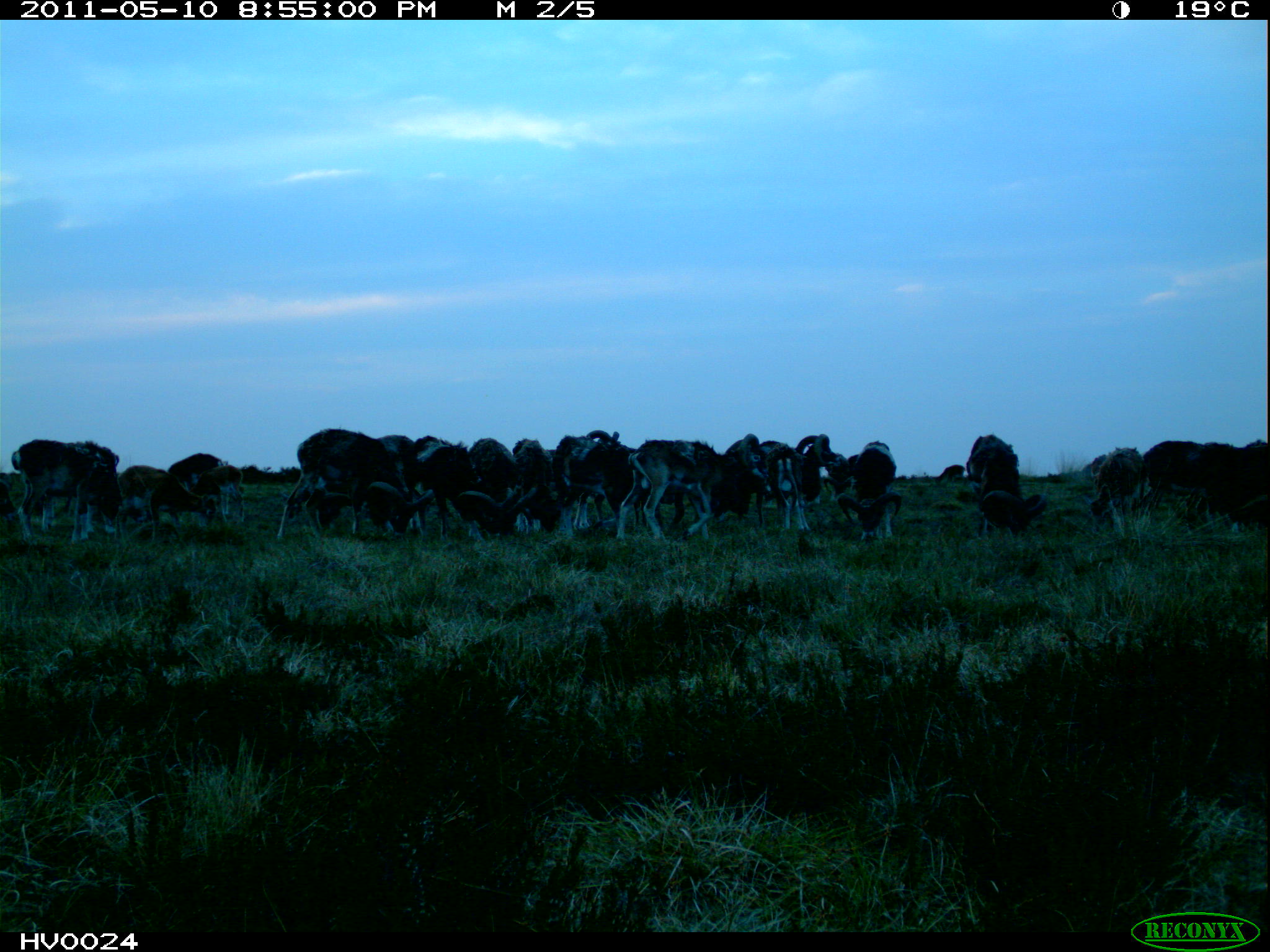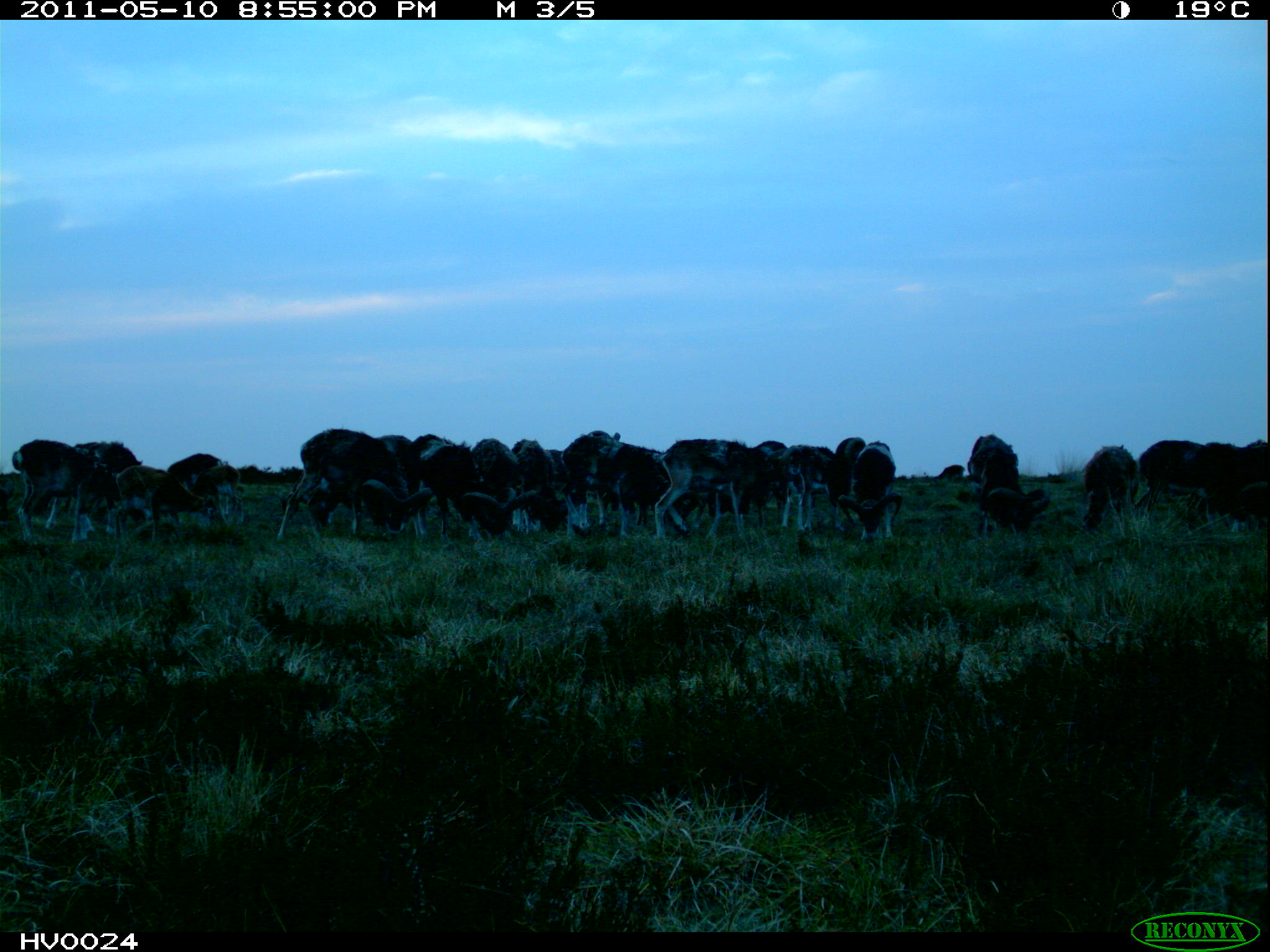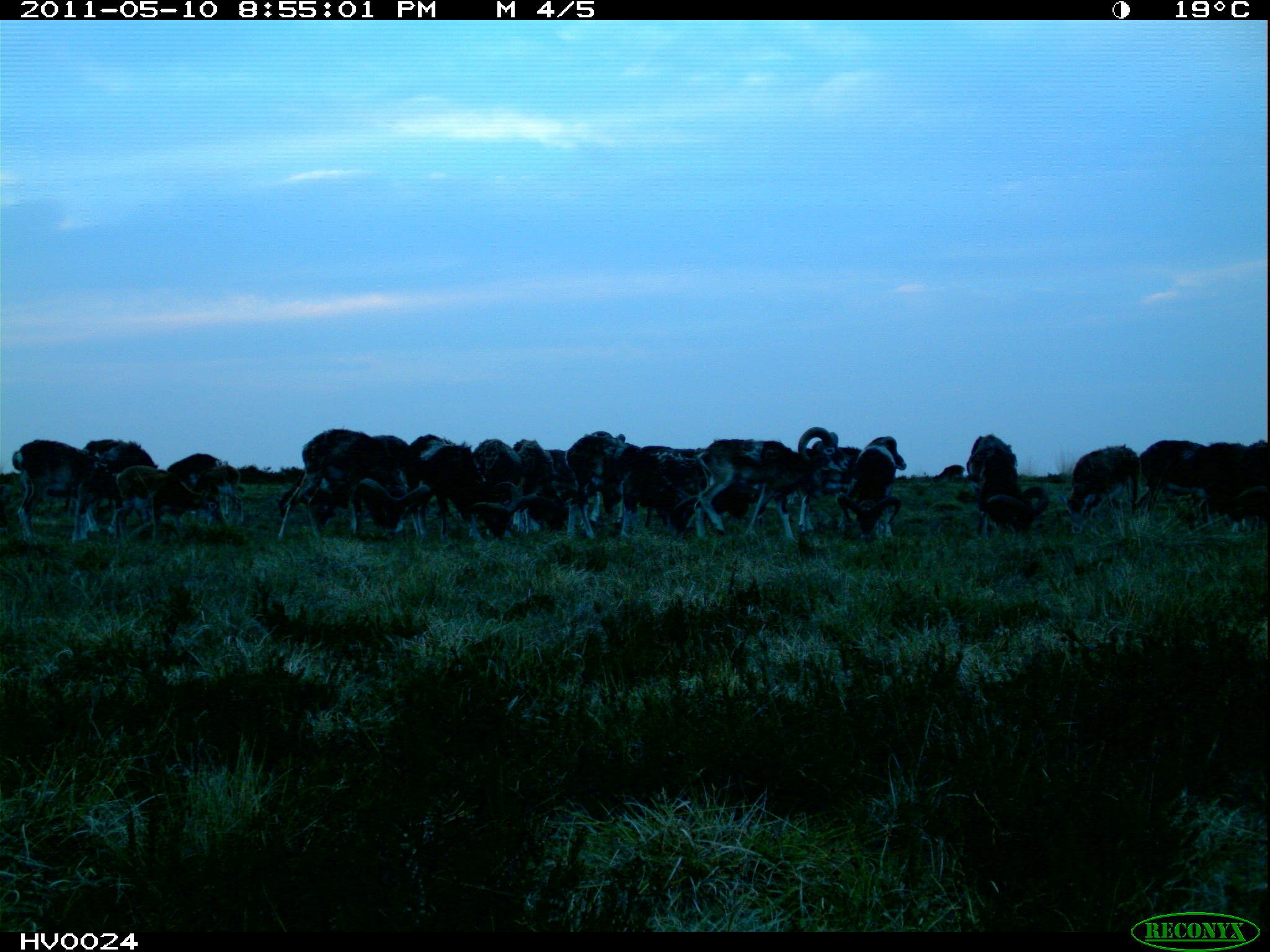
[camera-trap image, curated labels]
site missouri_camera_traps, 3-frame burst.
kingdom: Animalia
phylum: Chordata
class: Mammalia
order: Artiodactyla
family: Bovidae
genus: Ovis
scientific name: Ovis ammon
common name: mouflon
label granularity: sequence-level